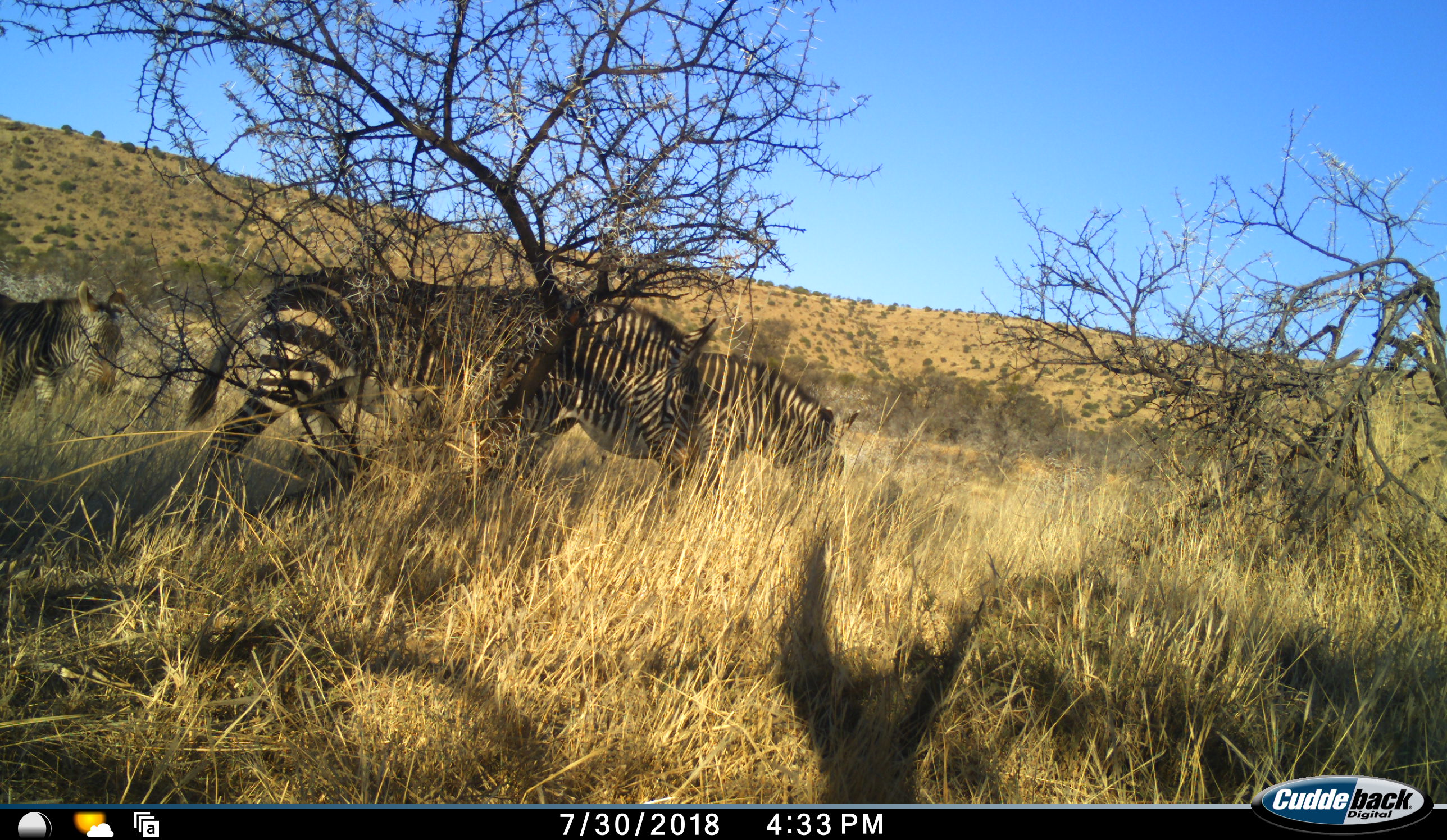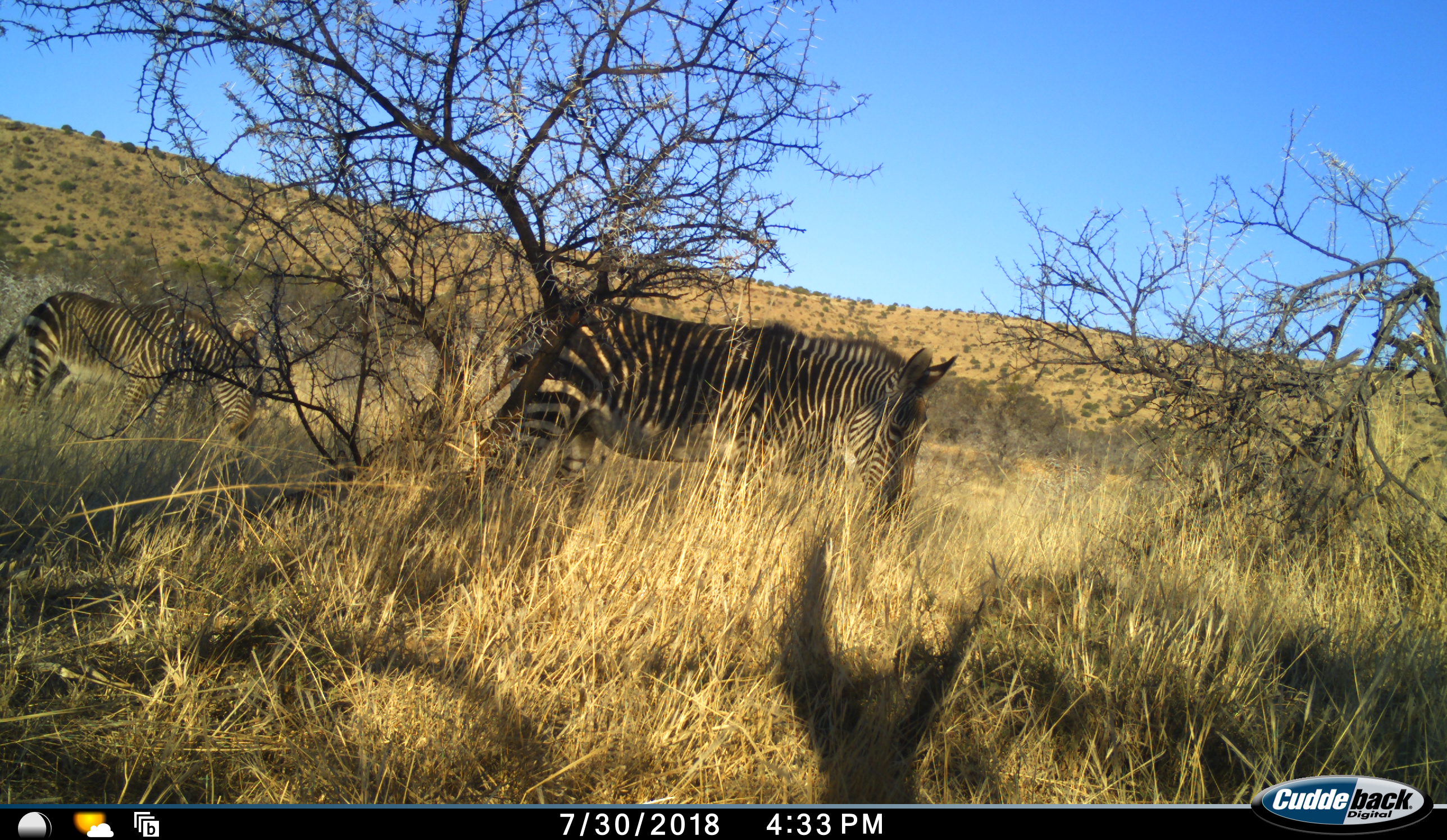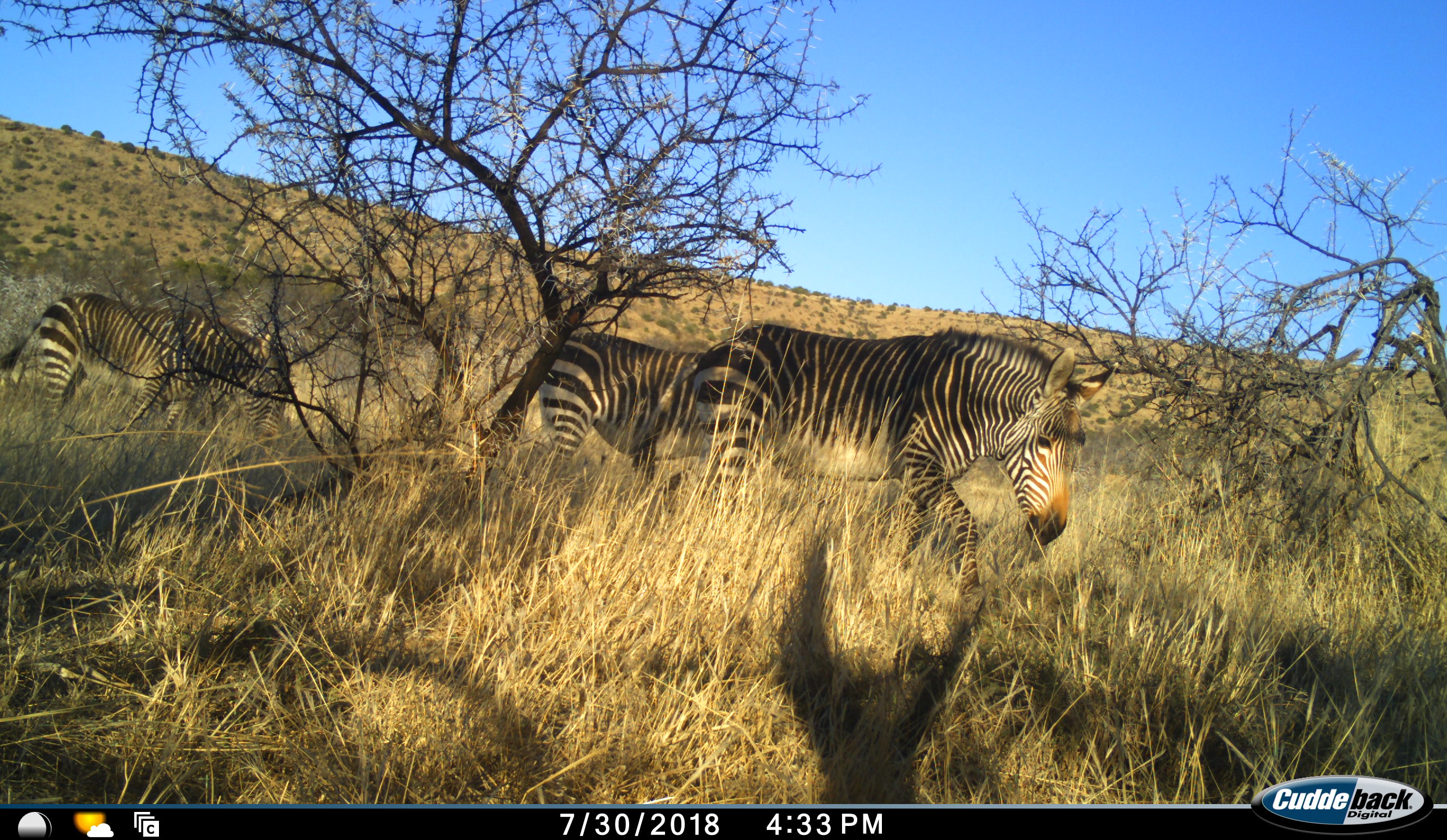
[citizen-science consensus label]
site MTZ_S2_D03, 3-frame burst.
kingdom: Animalia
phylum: Chordata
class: Mammalia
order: Perissodactyla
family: Equidae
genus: Equus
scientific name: Equus zebra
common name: mountain zebra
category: zebramountain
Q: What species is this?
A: Zebramountain (mountain zebra) (Equus zebra).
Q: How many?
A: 3.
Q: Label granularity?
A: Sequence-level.